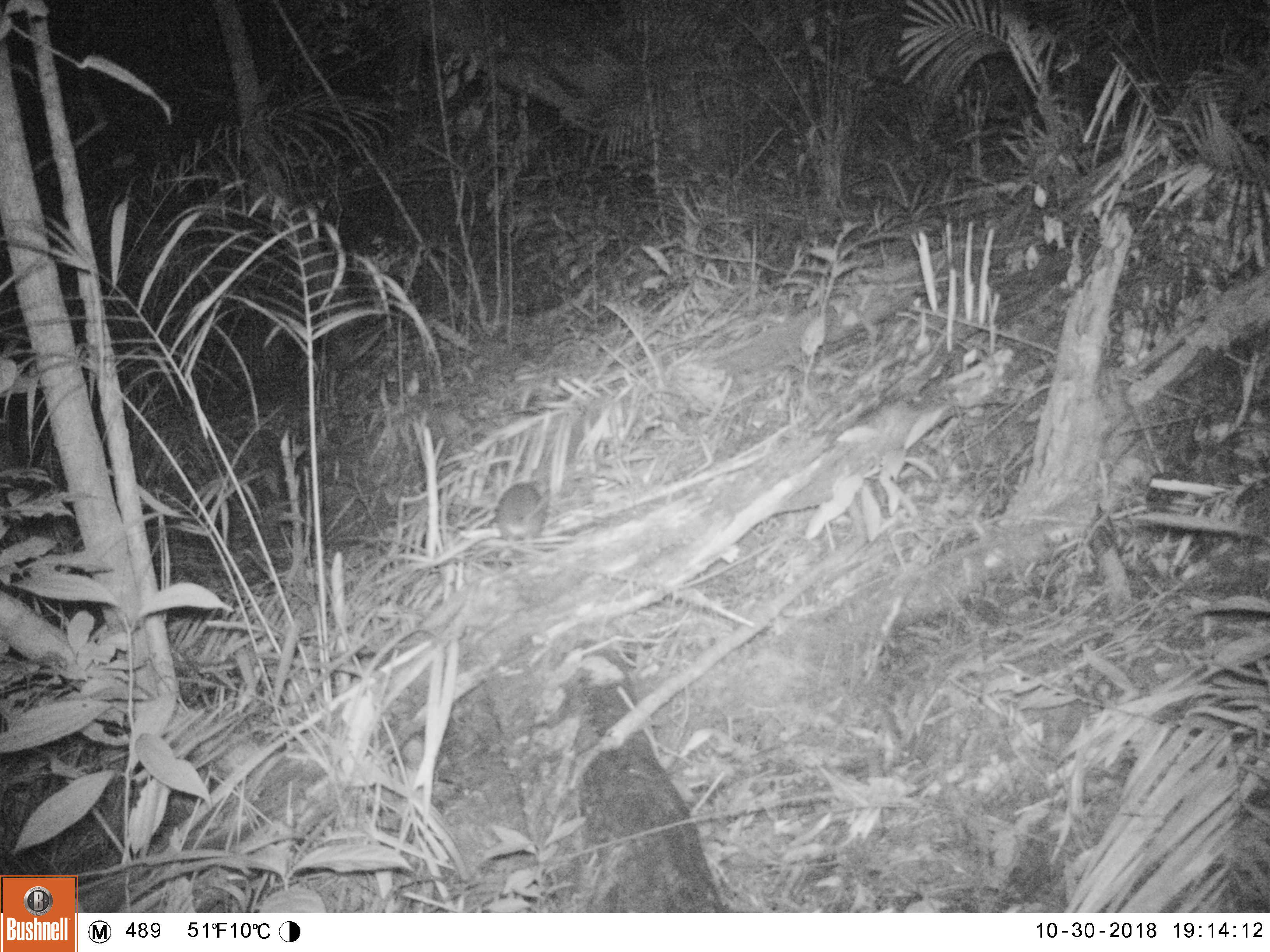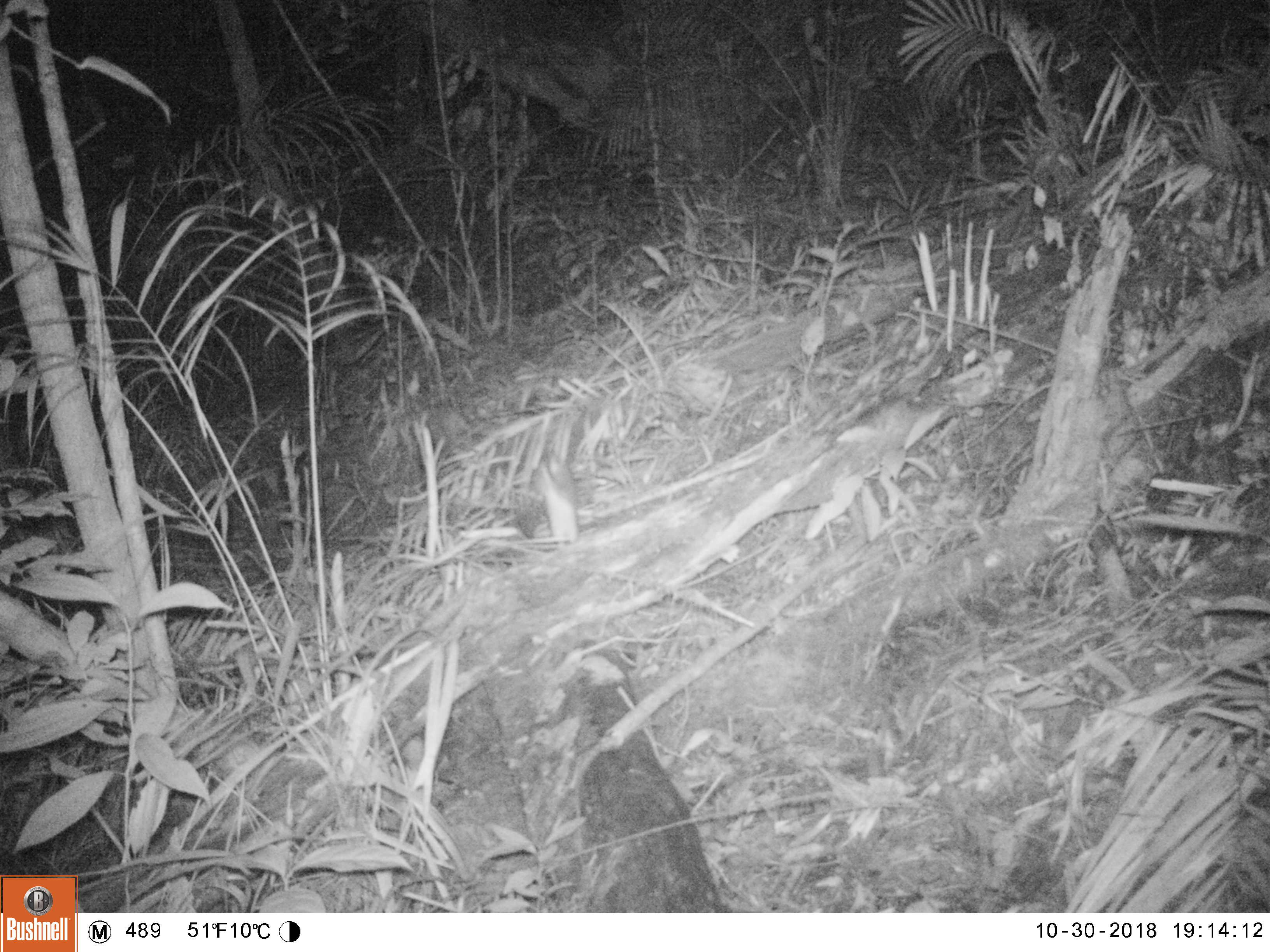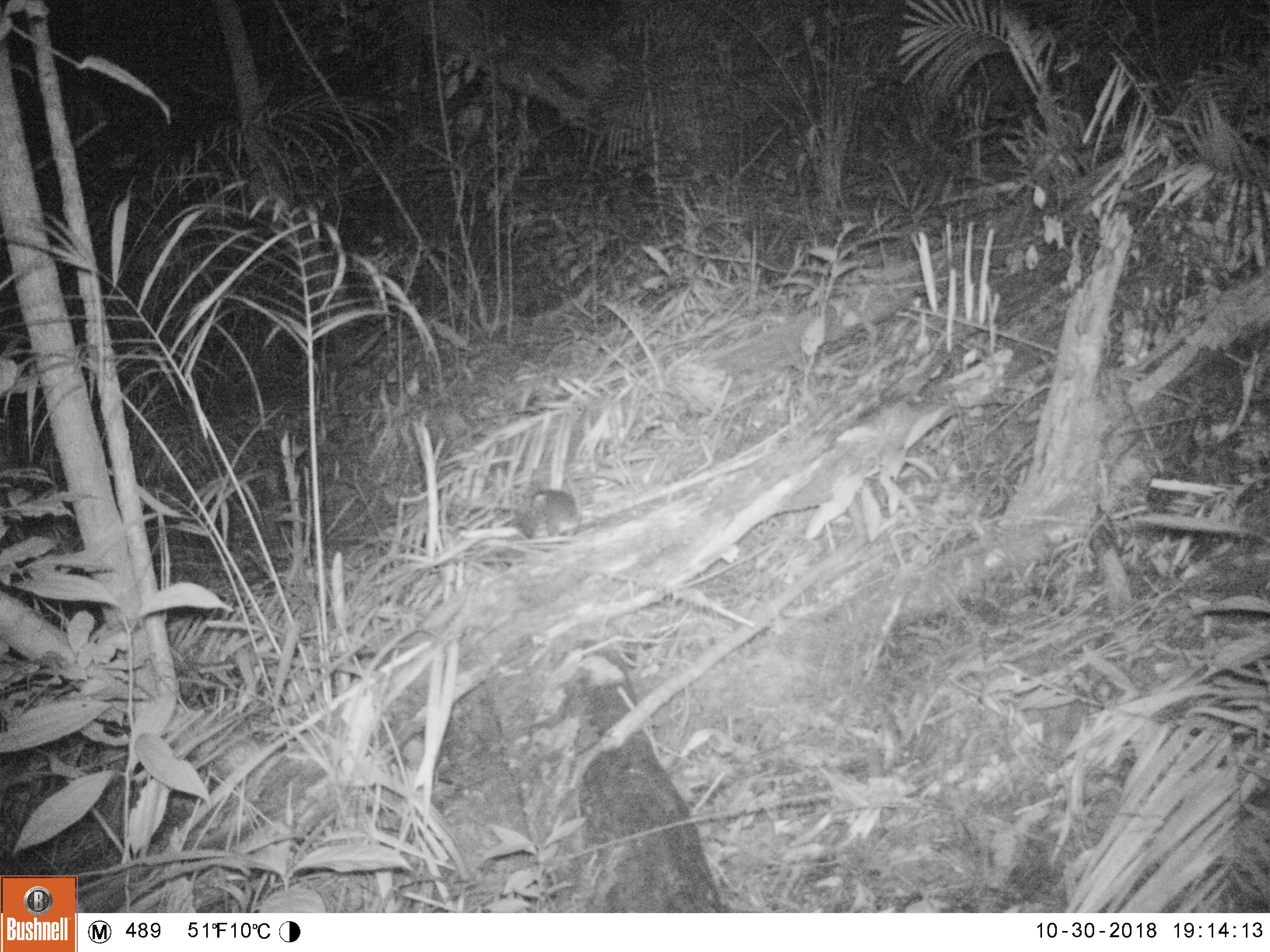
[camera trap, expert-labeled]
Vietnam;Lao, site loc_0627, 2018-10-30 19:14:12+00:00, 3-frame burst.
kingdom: Animalia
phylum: Chordata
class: Mammalia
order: Rodentia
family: Muridae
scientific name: Muridae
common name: old-world mice and rats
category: unidentified murid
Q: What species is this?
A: Unidentified murid (old-world mice and rats) (Muridae).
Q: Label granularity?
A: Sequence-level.